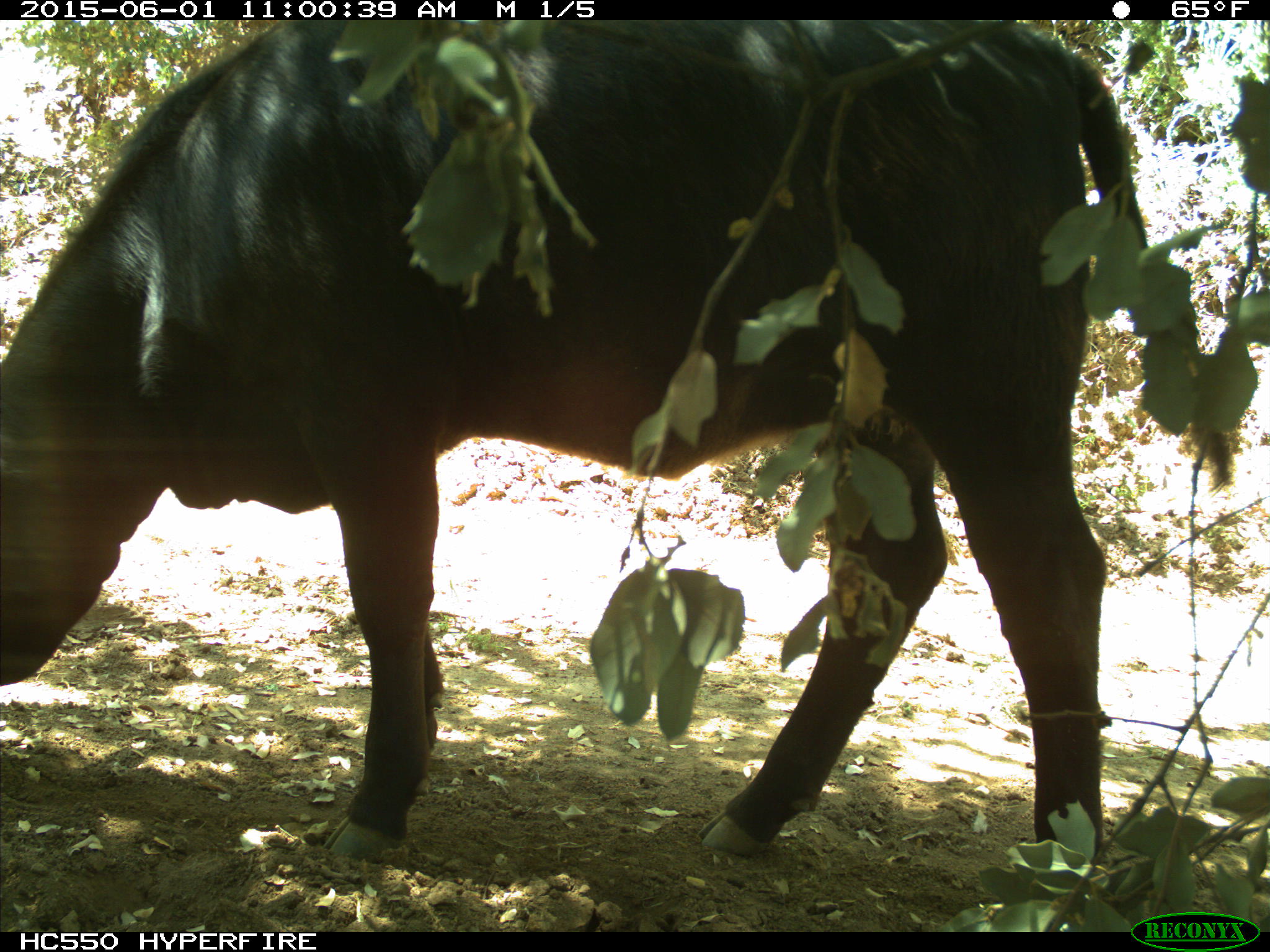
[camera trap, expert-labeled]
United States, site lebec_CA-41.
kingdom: Animalia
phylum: Chordata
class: Mammalia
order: Artiodactyla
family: Bovidae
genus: Bos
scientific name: Bos taurus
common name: domestic cow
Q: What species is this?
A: Bos taurus (domestic cow).